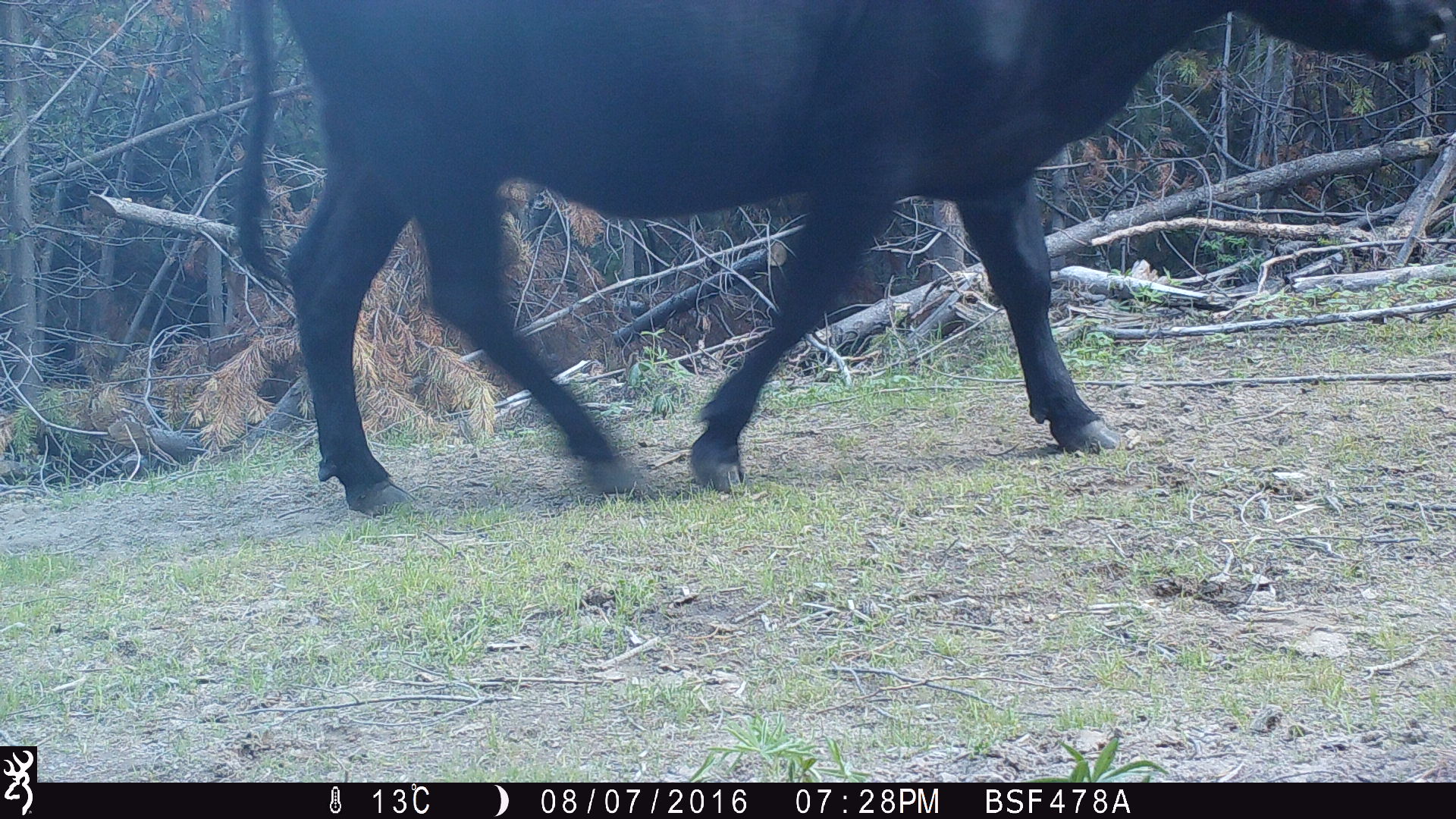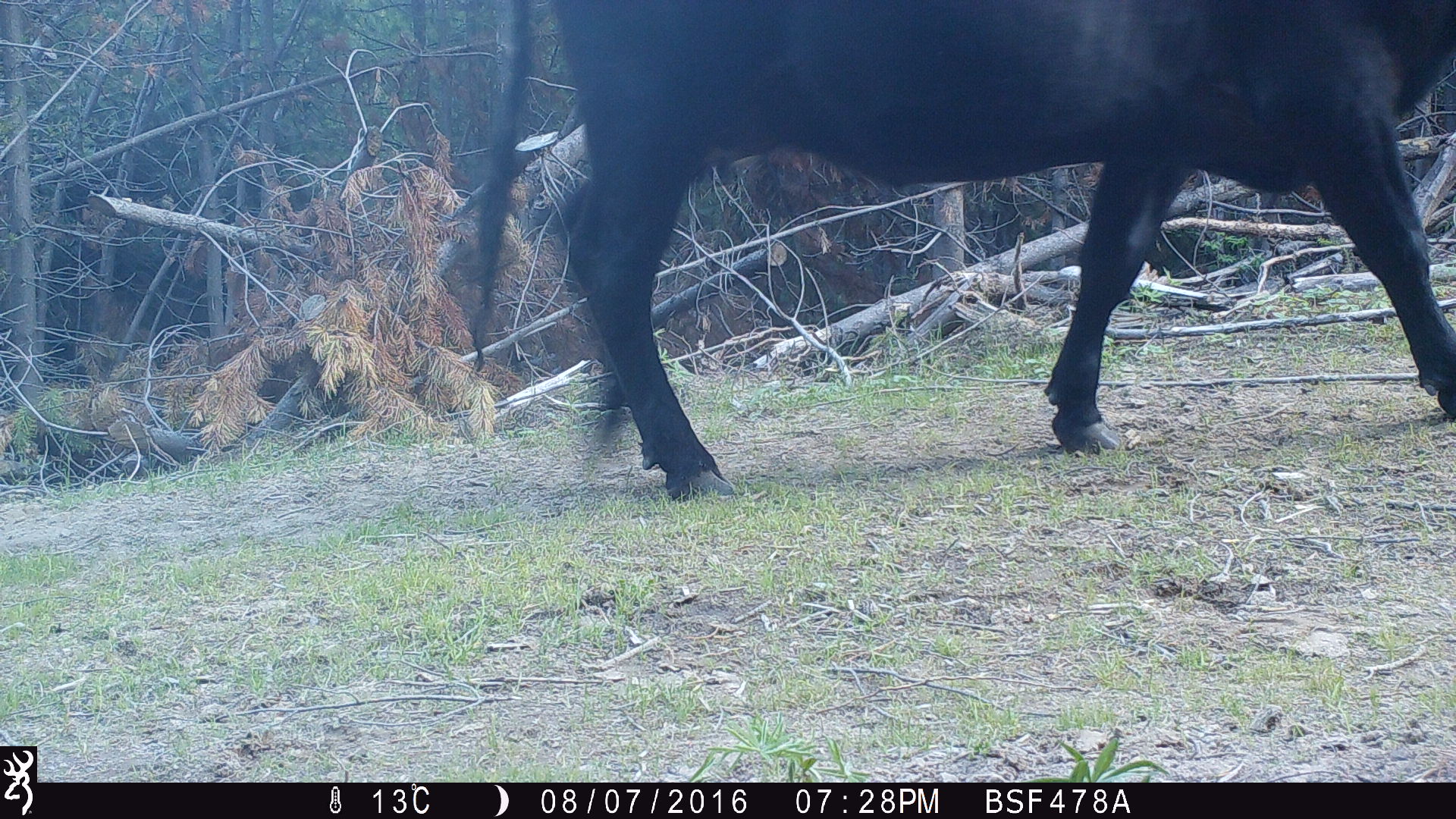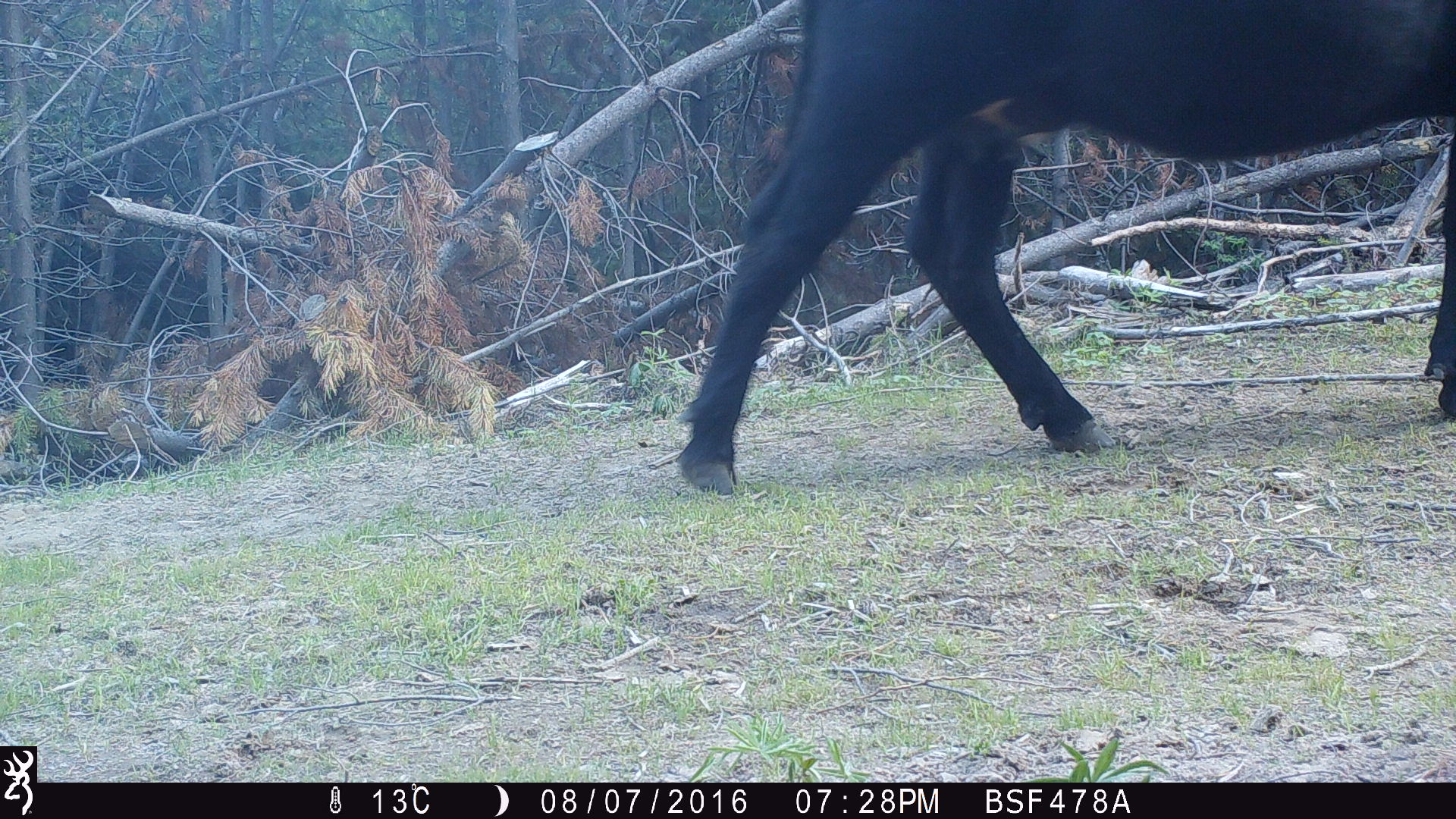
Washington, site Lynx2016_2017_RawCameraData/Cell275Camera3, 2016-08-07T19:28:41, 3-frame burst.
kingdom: Animalia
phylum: Chordata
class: Mammalia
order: Artiodactyla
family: Bovidae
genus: Bos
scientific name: Bos taurus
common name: domestic cattle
Domestic cattle (Bos taurus). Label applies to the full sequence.